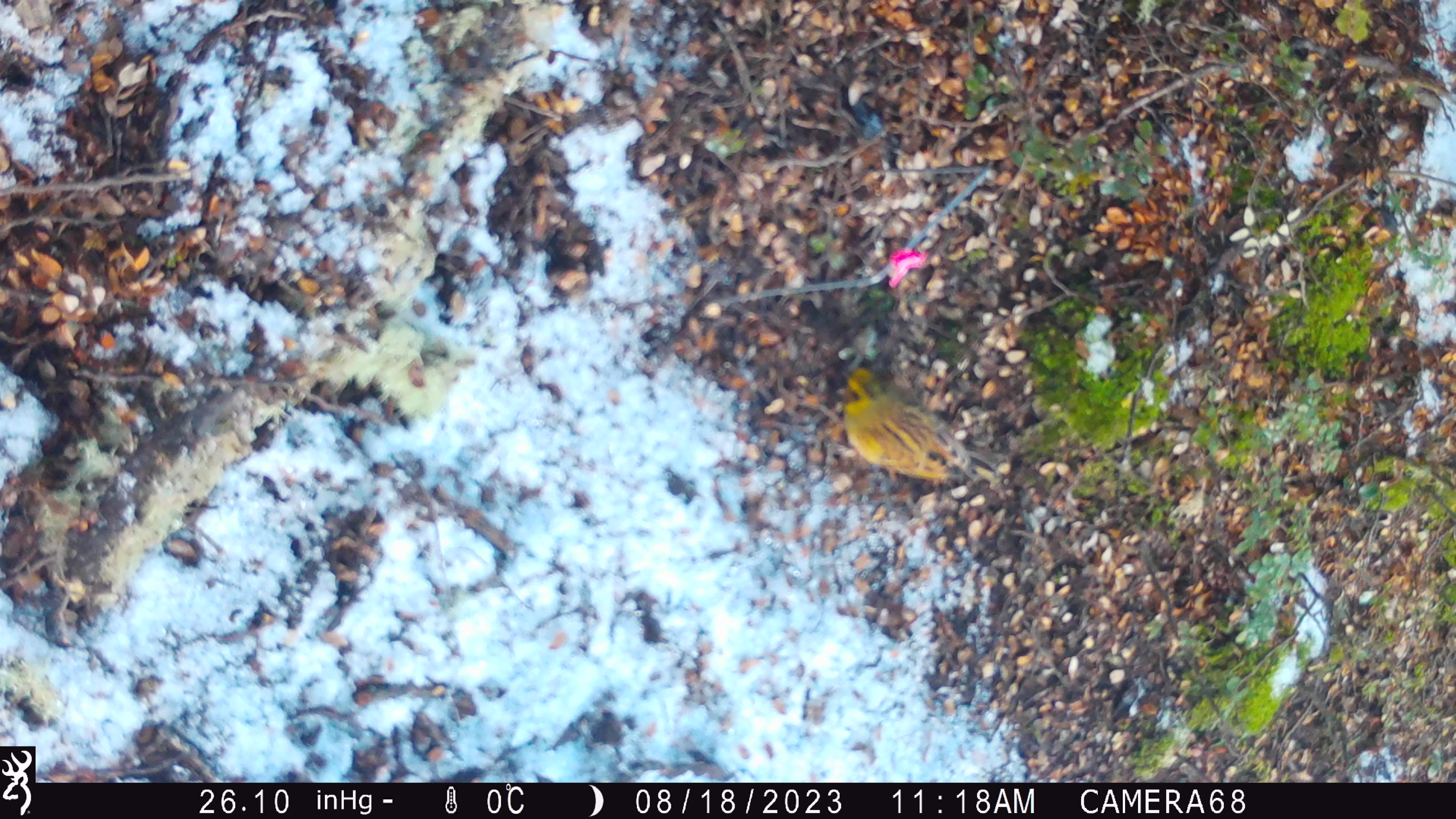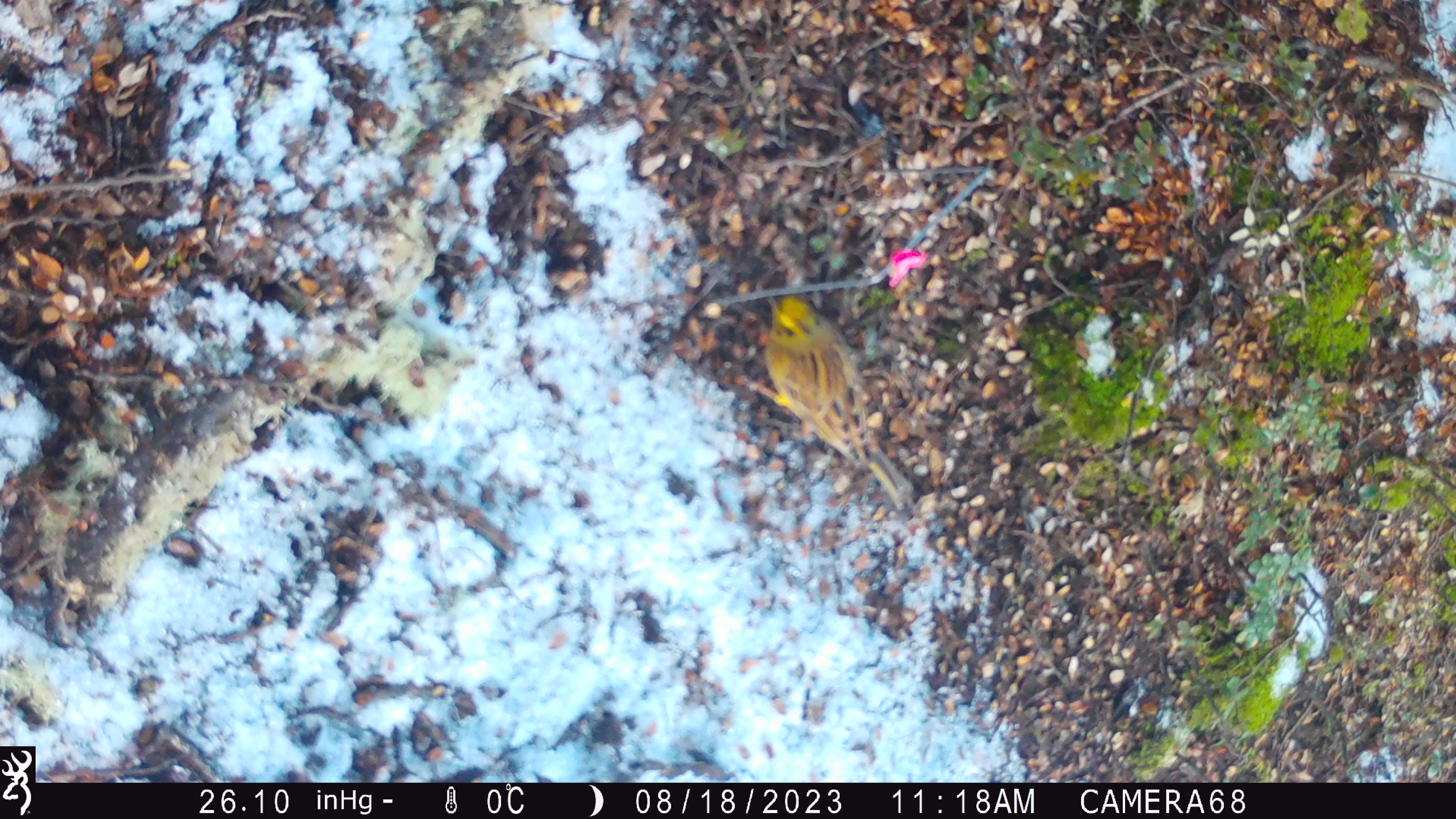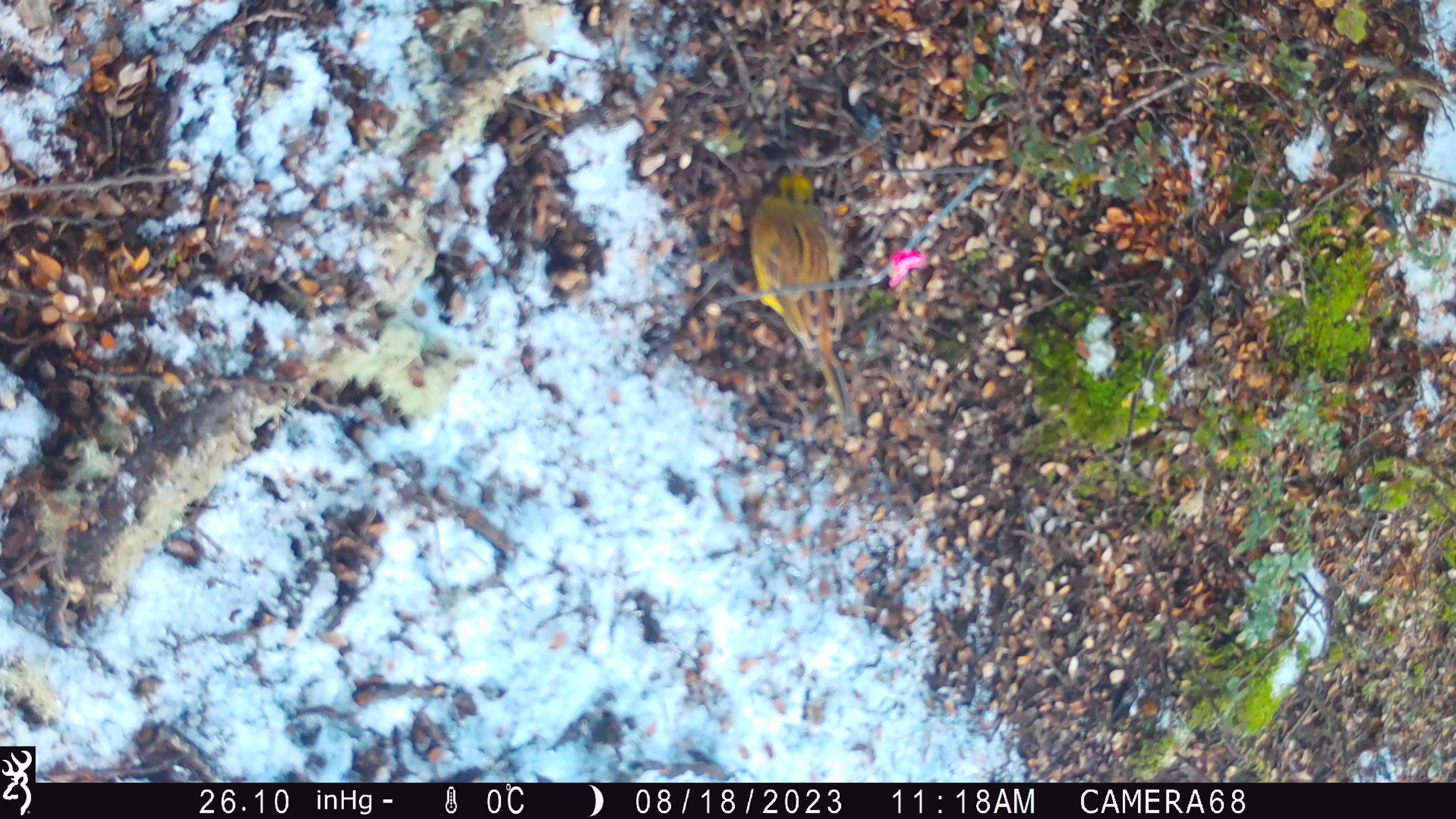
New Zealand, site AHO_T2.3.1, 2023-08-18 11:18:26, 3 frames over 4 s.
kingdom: Animalia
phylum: Chordata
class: Aves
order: Passeriformes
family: Emberizidae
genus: Emberiza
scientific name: Emberiza citrinella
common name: yellowhammer